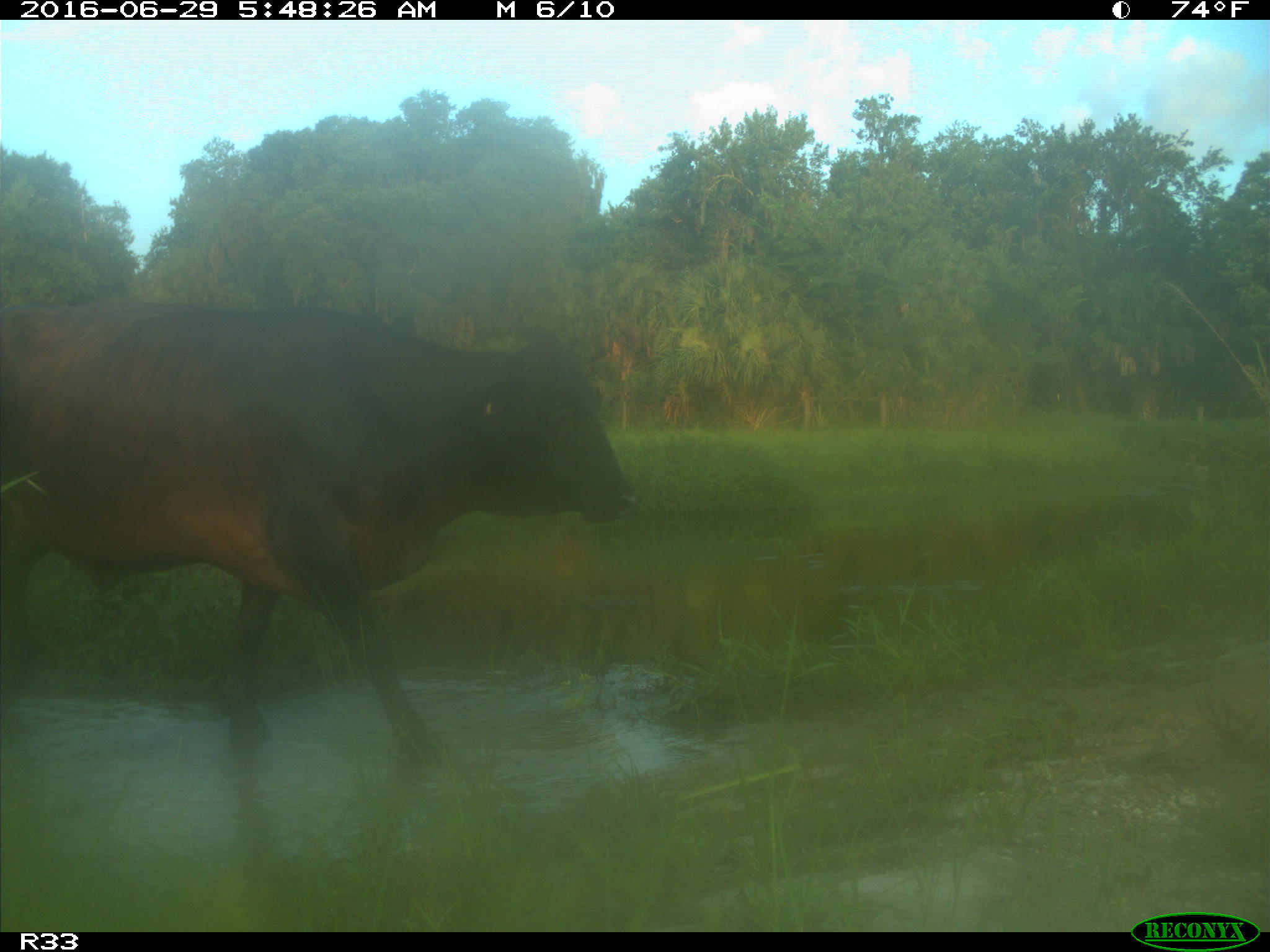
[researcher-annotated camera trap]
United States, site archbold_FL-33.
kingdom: Animalia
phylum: Chordata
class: Mammalia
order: Artiodactyla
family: Bovidae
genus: Bos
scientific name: Bos taurus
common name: domestic cow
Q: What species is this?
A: Bos taurus (domestic cow).